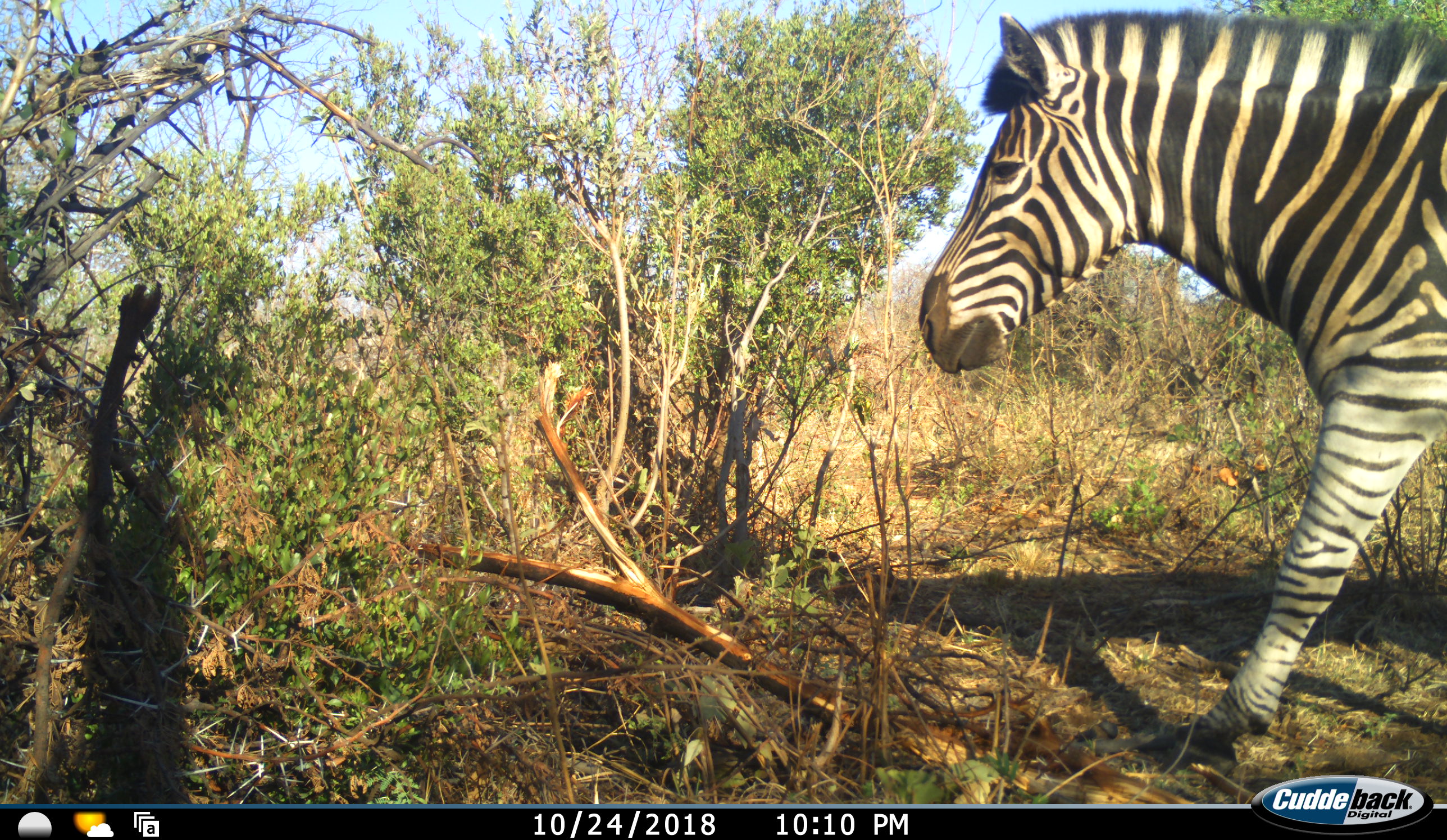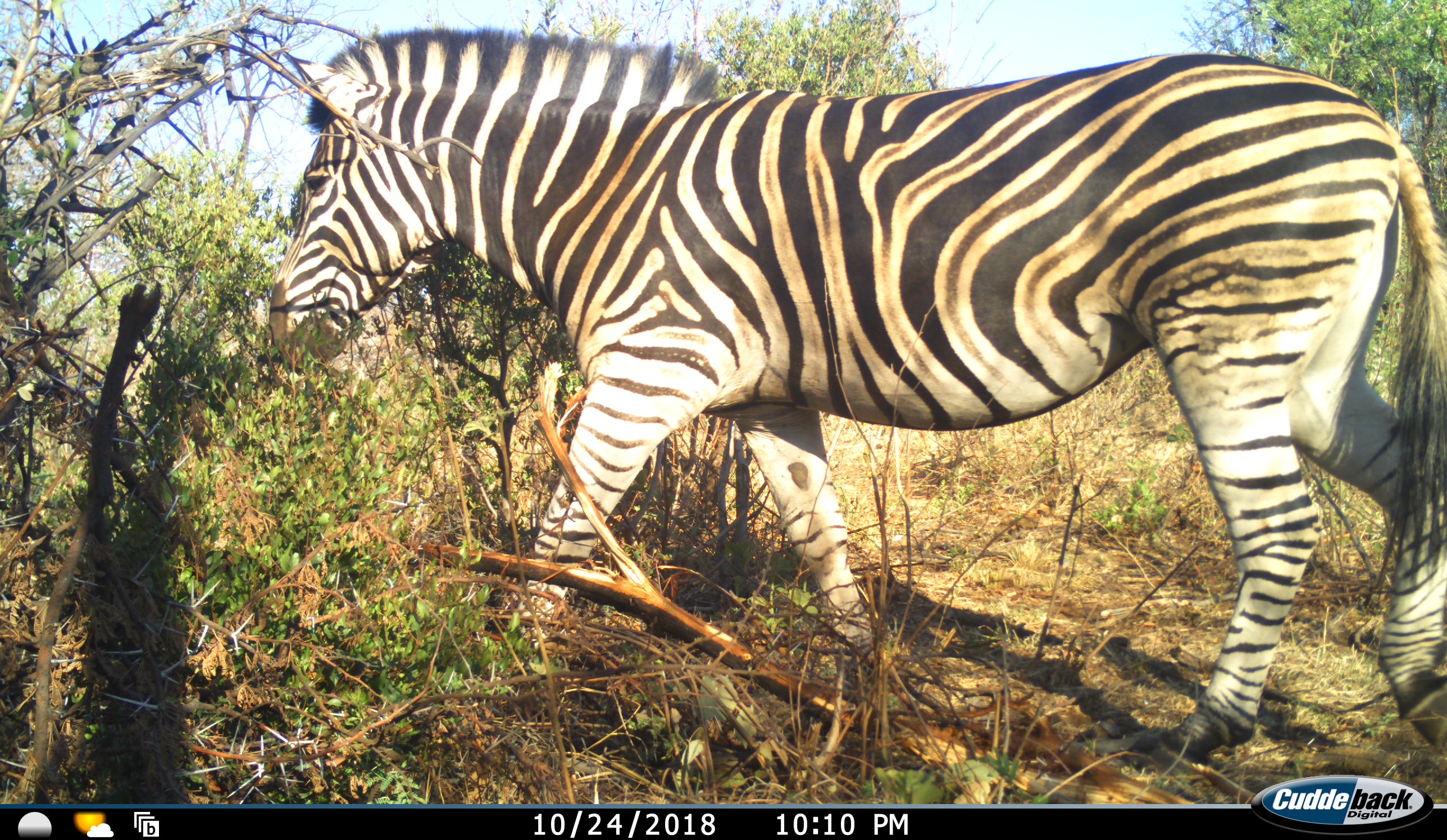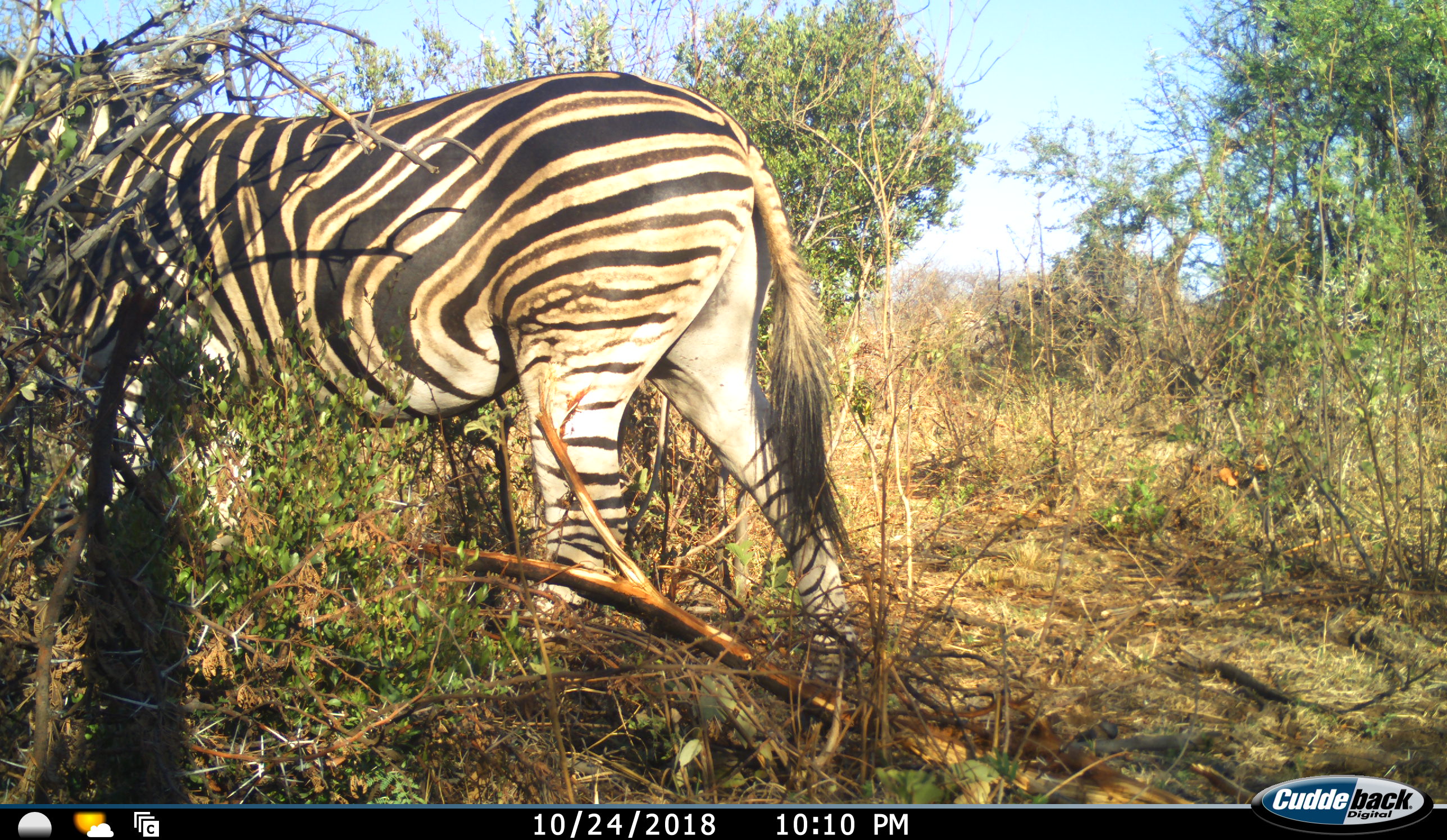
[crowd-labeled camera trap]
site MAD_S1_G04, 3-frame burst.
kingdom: Animalia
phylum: Chordata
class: Mammalia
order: Perissodactyla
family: Equidae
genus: Equus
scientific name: Equus quagga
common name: plains zebra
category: zebraplains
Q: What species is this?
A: Zebraplains (plains zebra) (Equus quagga).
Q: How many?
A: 1.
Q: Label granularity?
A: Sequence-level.